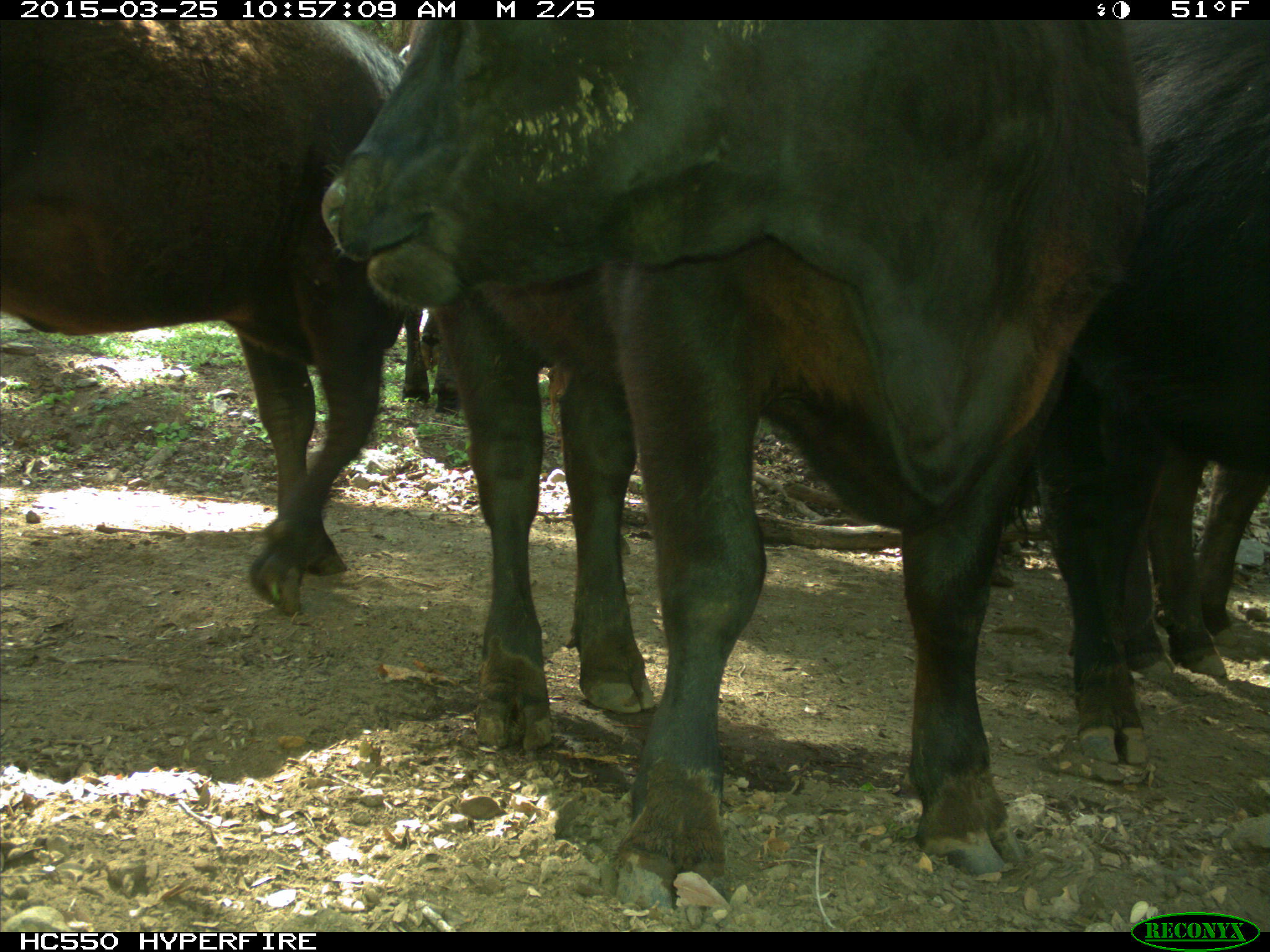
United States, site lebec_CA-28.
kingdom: Animalia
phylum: Chordata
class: Mammalia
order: Artiodactyla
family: Bovidae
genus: Bos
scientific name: Bos taurus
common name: domestic cow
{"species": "Bos taurus (domestic cow)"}